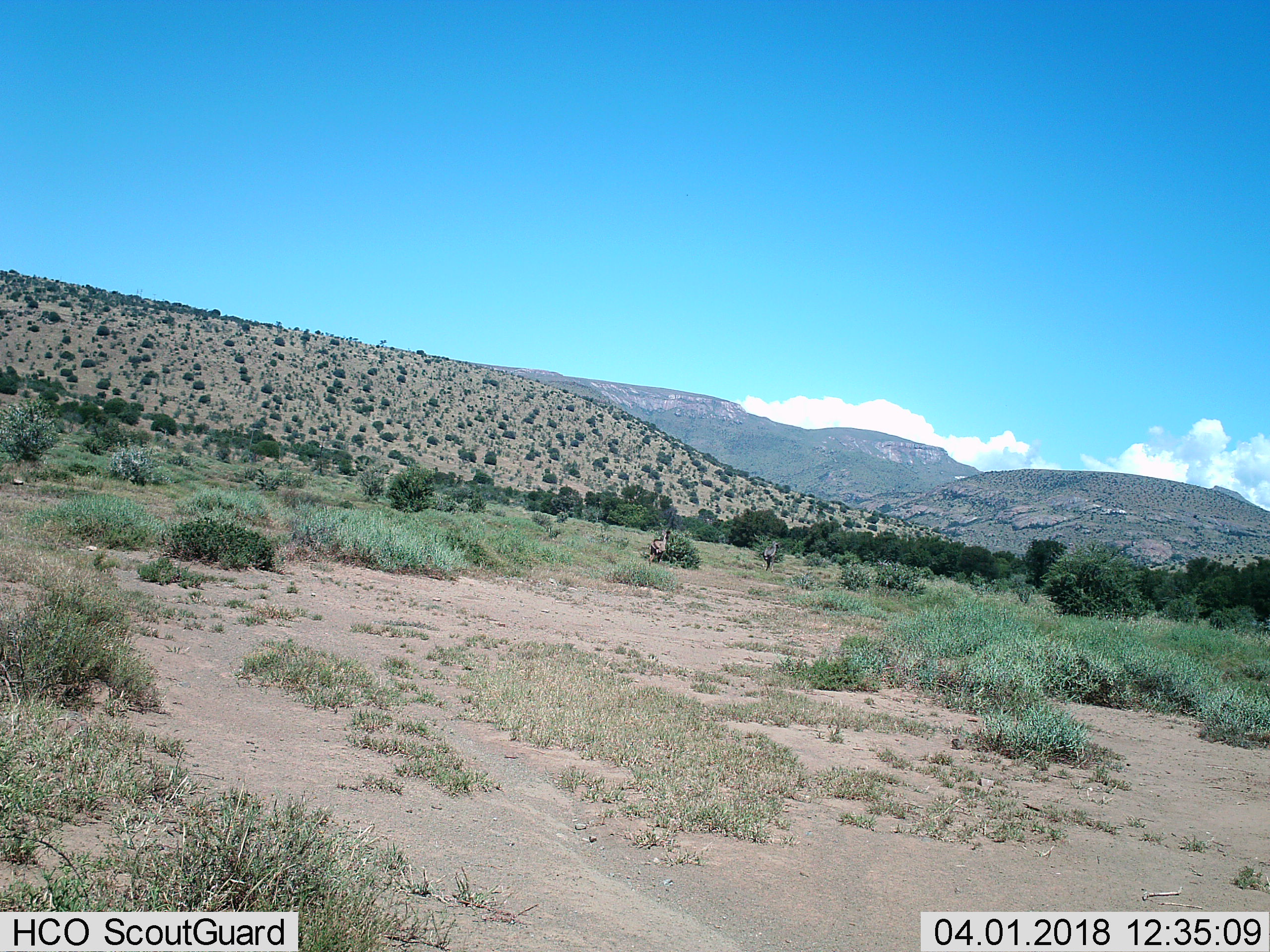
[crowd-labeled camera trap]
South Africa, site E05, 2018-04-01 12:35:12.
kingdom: Animalia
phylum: Chordata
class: Aves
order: Struthioniformes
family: Struthionidae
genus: Struthio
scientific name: Struthio camelus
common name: ostrich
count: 2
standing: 50%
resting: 0%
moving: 0%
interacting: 0%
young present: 0%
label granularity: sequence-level